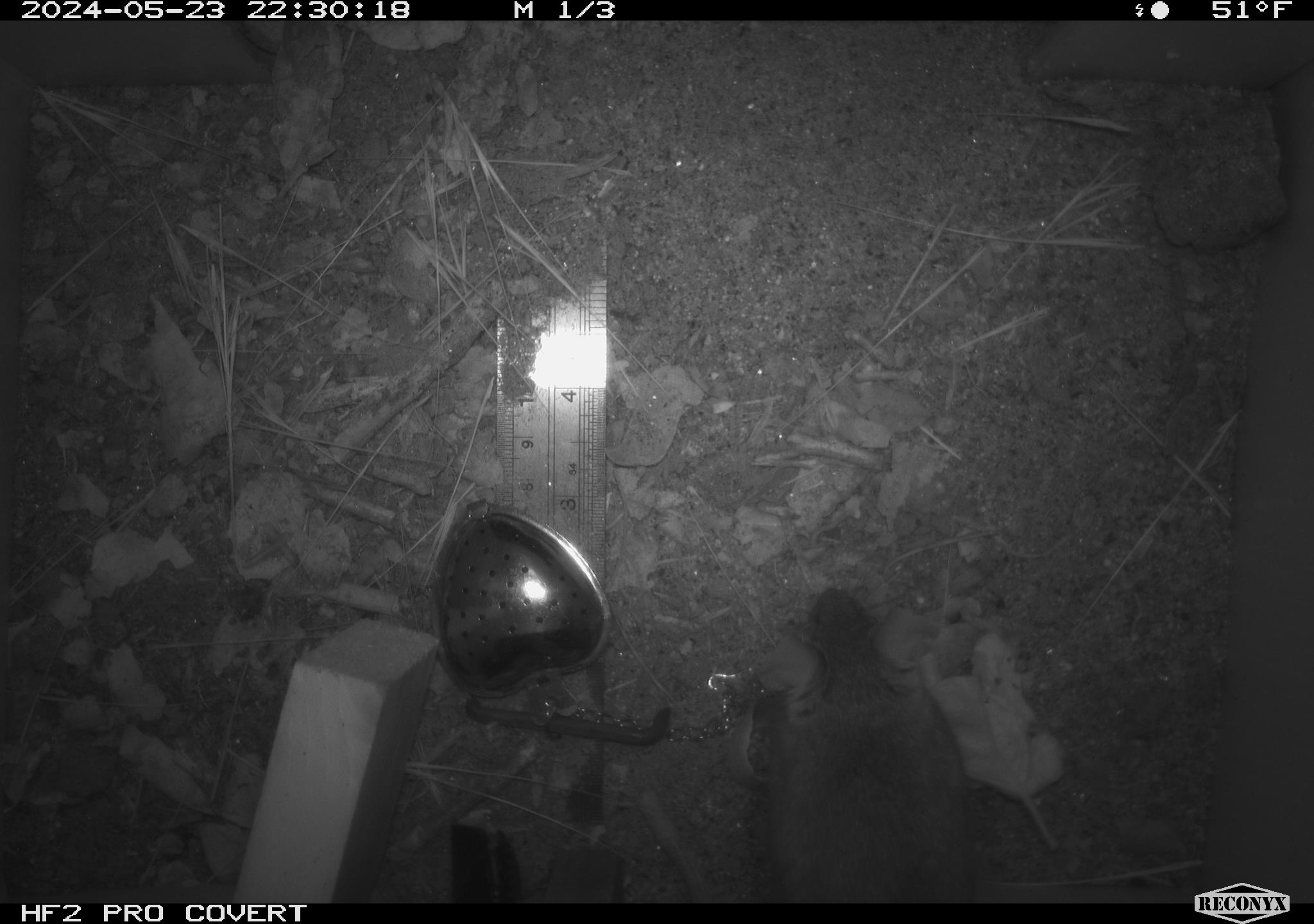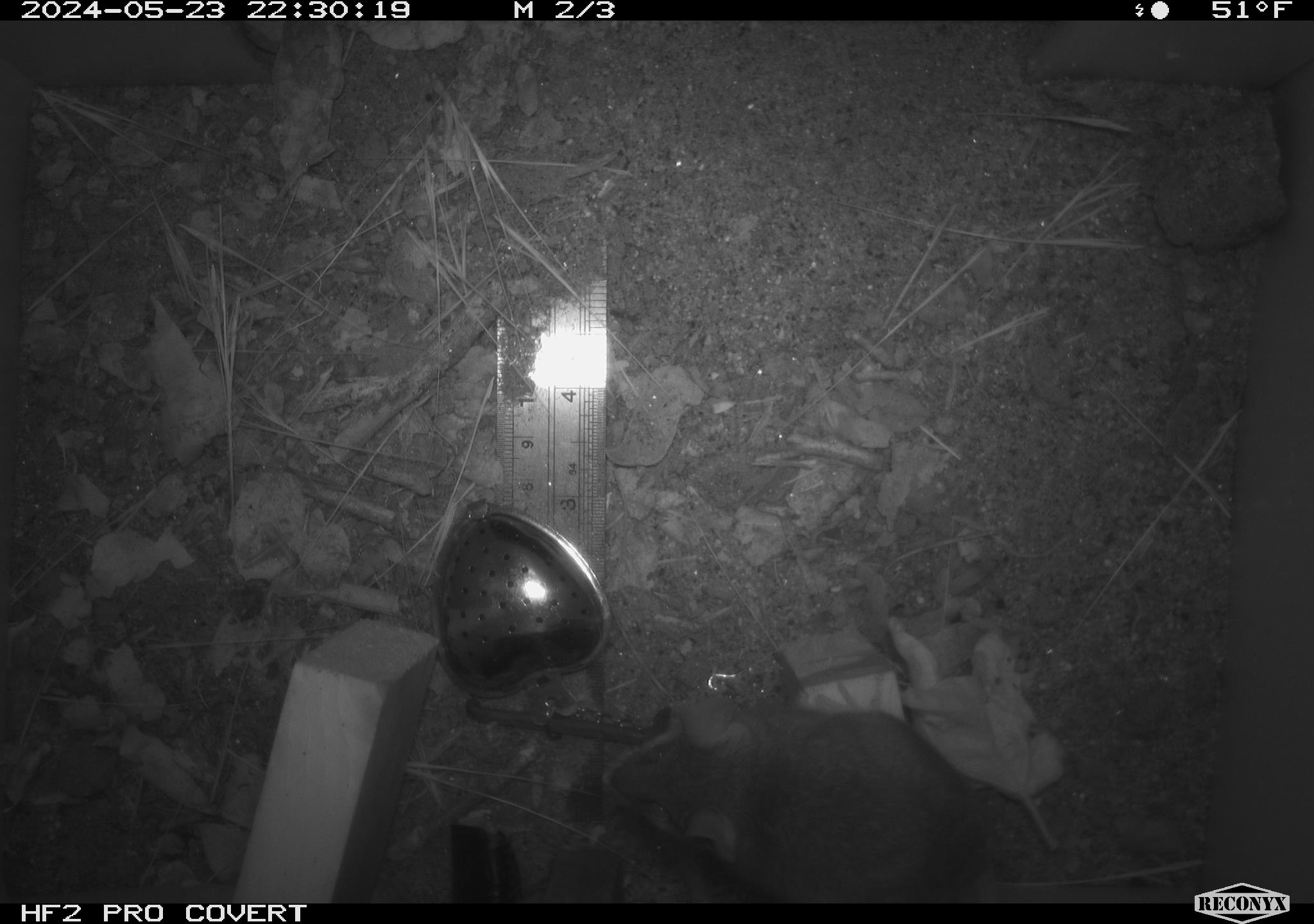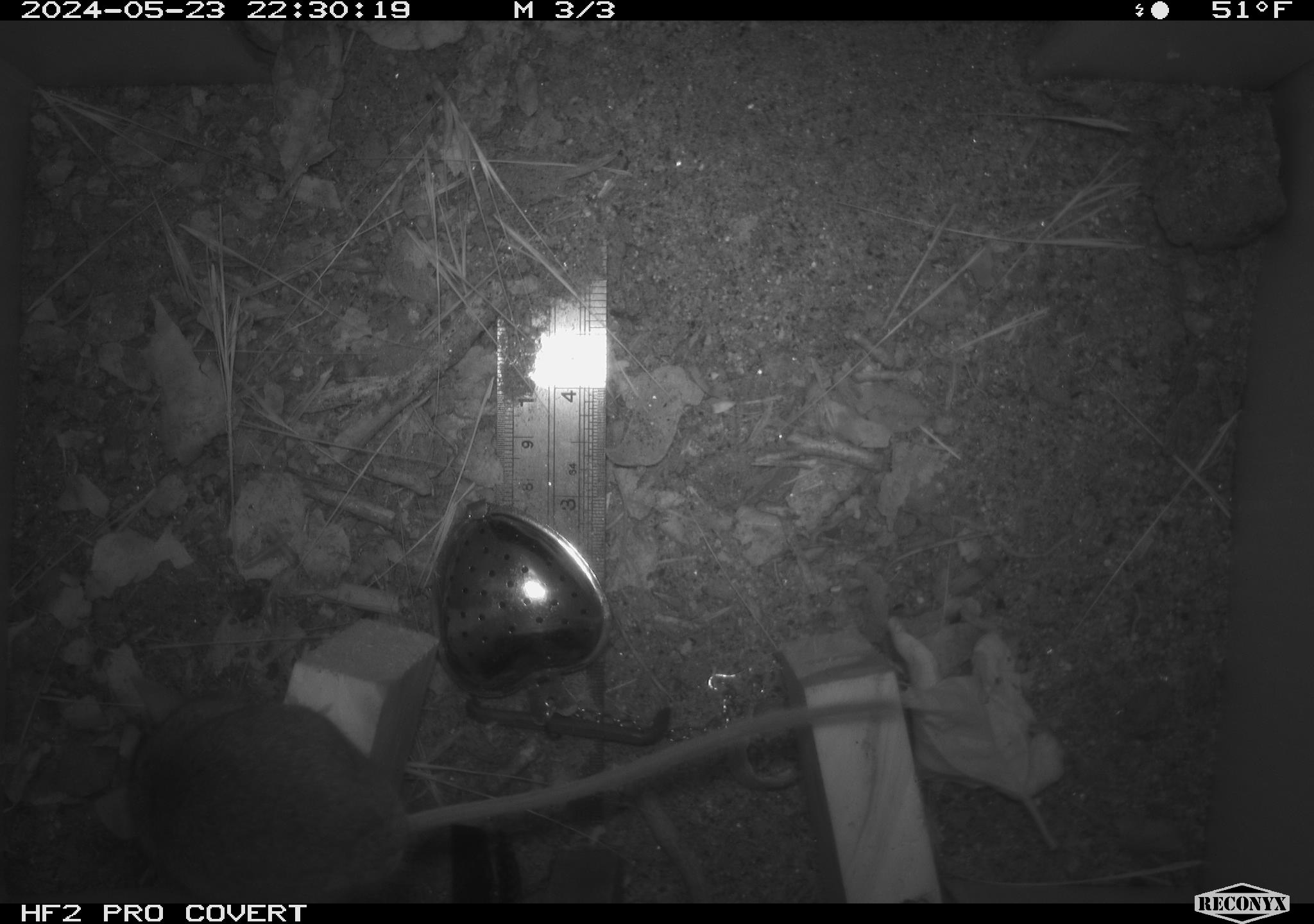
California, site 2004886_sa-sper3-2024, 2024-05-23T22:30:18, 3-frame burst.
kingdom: Animalia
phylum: Chordata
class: Mammalia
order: Rodentia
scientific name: Rodentia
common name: mouse species